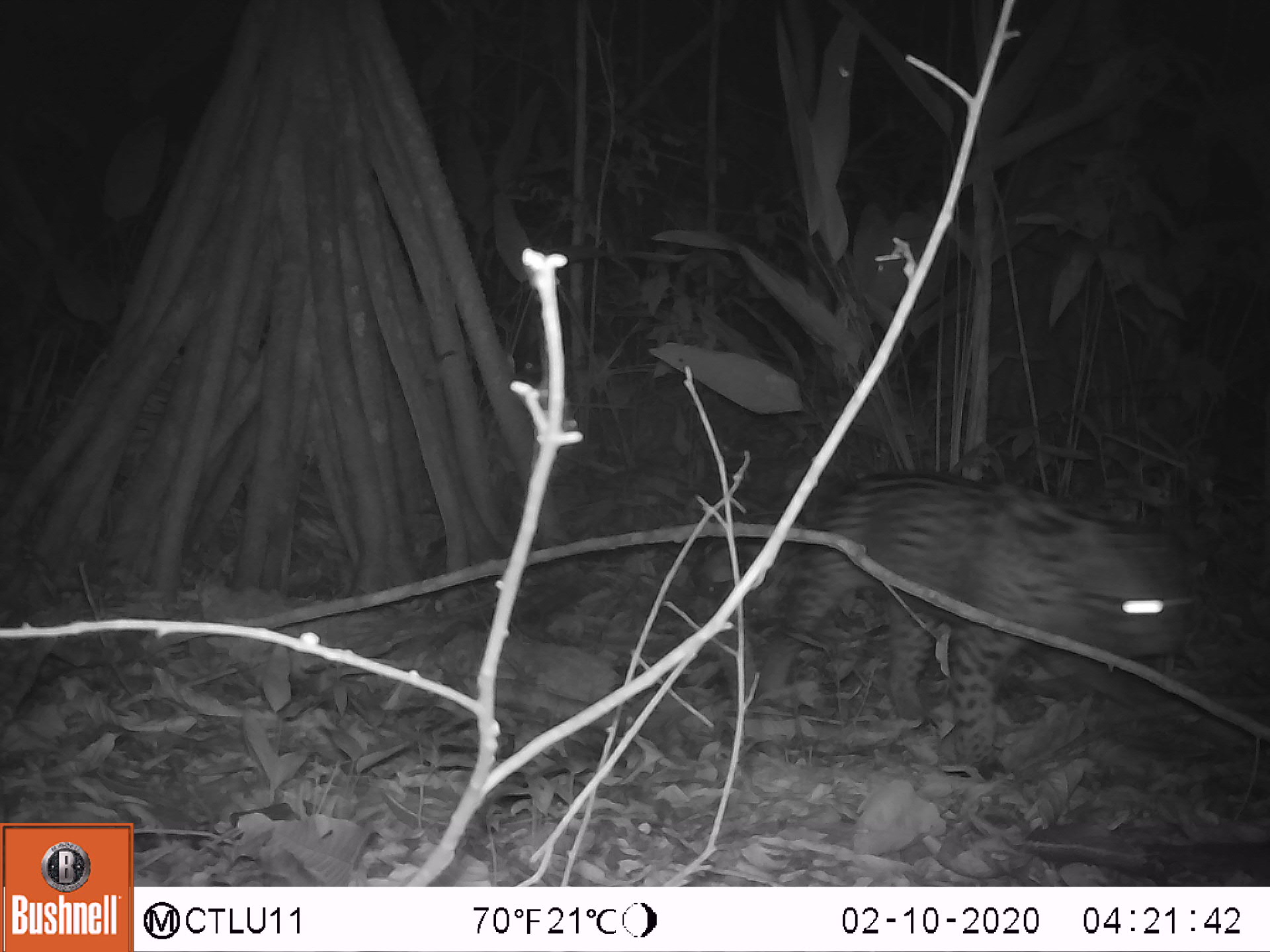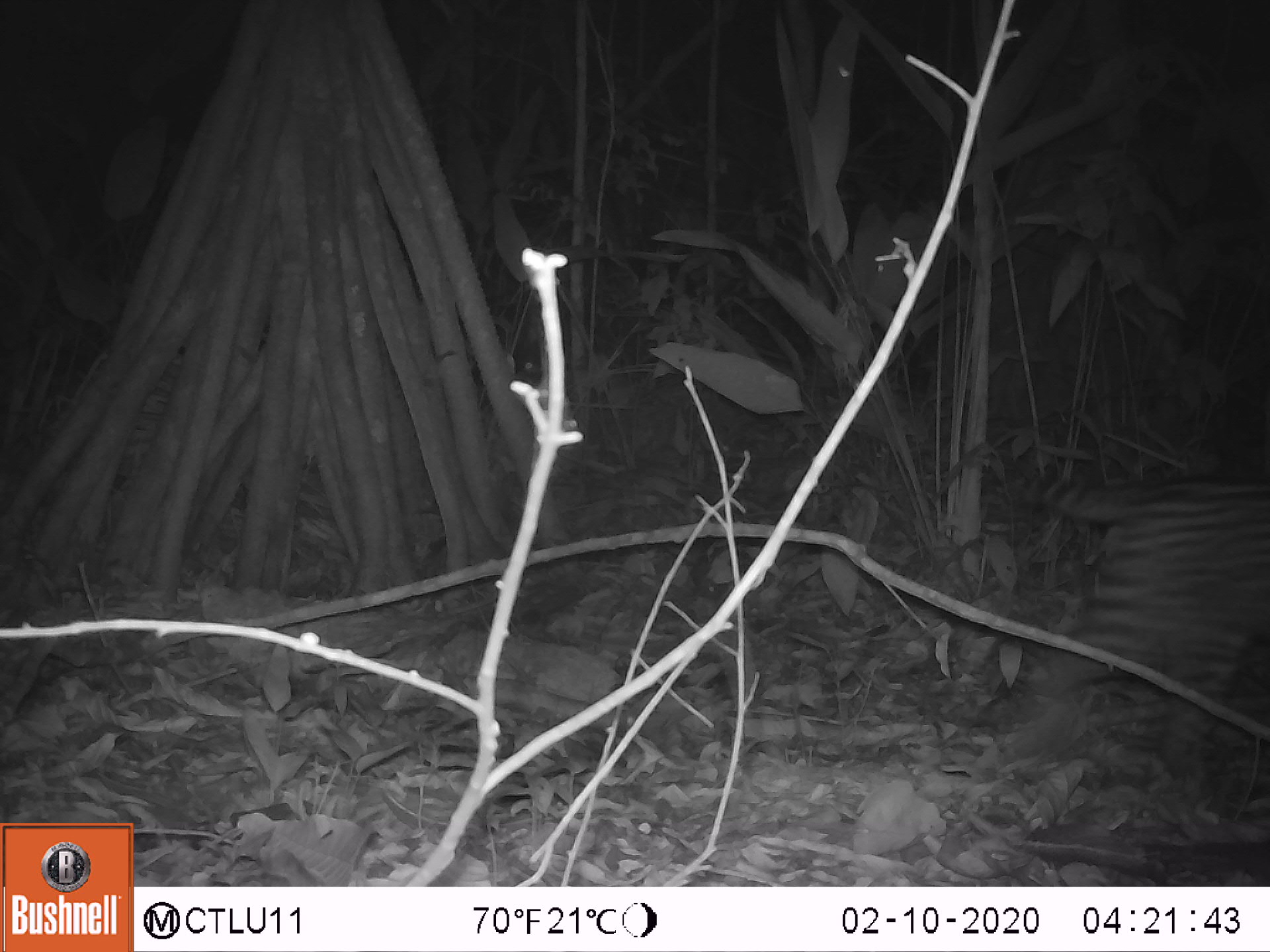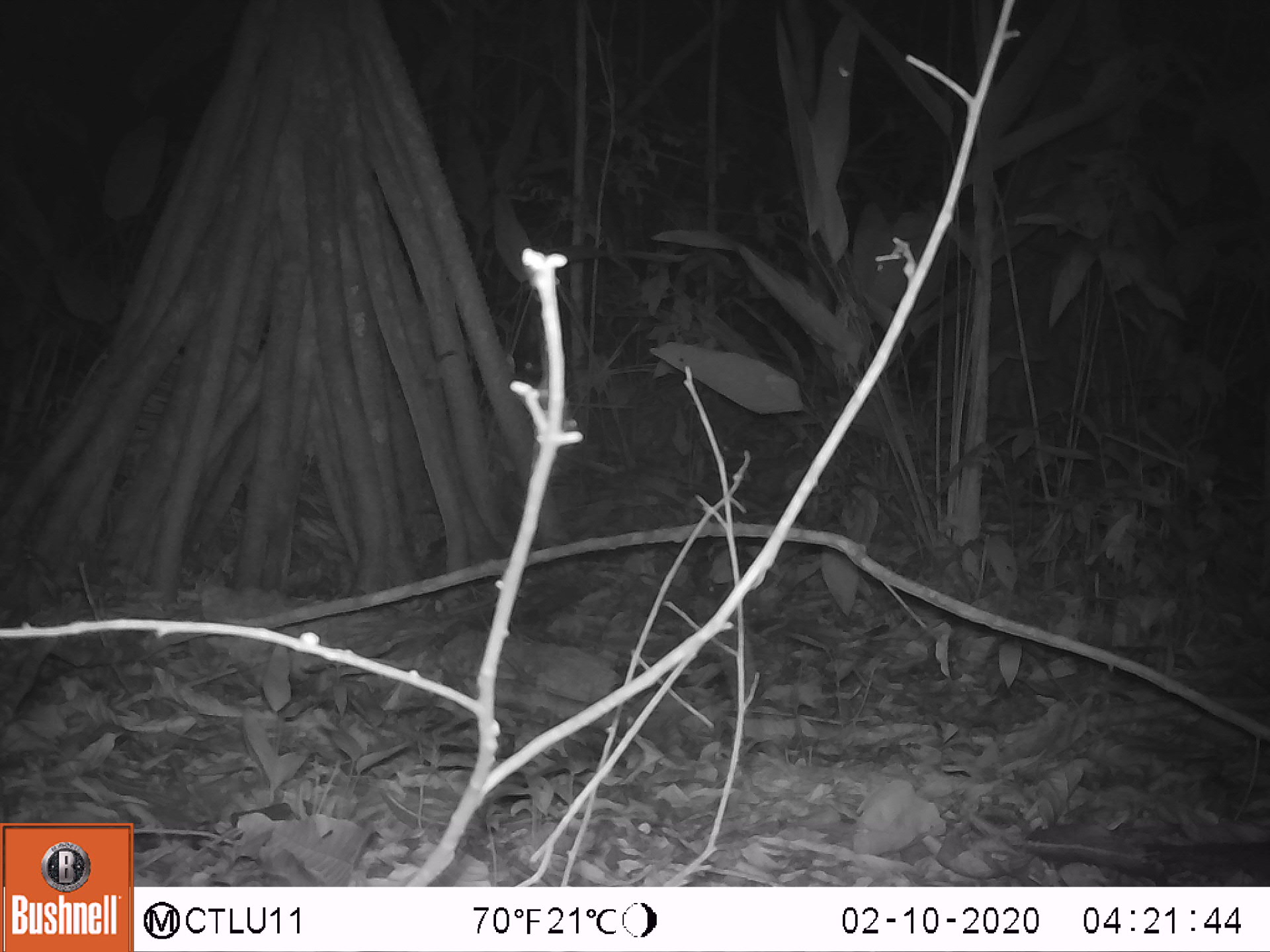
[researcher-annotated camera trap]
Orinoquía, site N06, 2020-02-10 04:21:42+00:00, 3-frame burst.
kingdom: Animalia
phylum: Chordata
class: Mammalia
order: Carnivora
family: Felidae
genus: Leopardus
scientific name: Leopardus pardalis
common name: ocelot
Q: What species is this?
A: Ocelot (Leopardus pardalis).